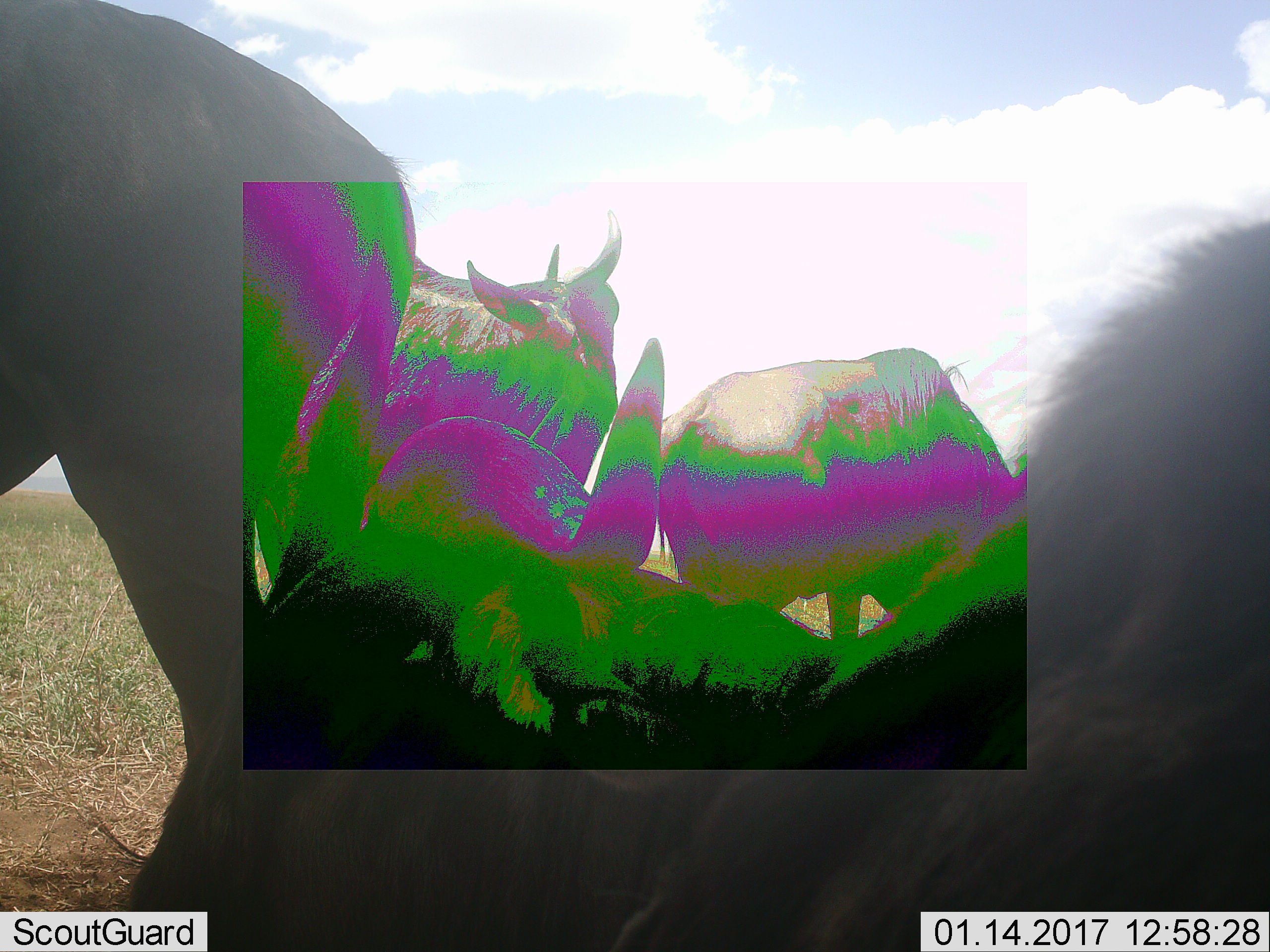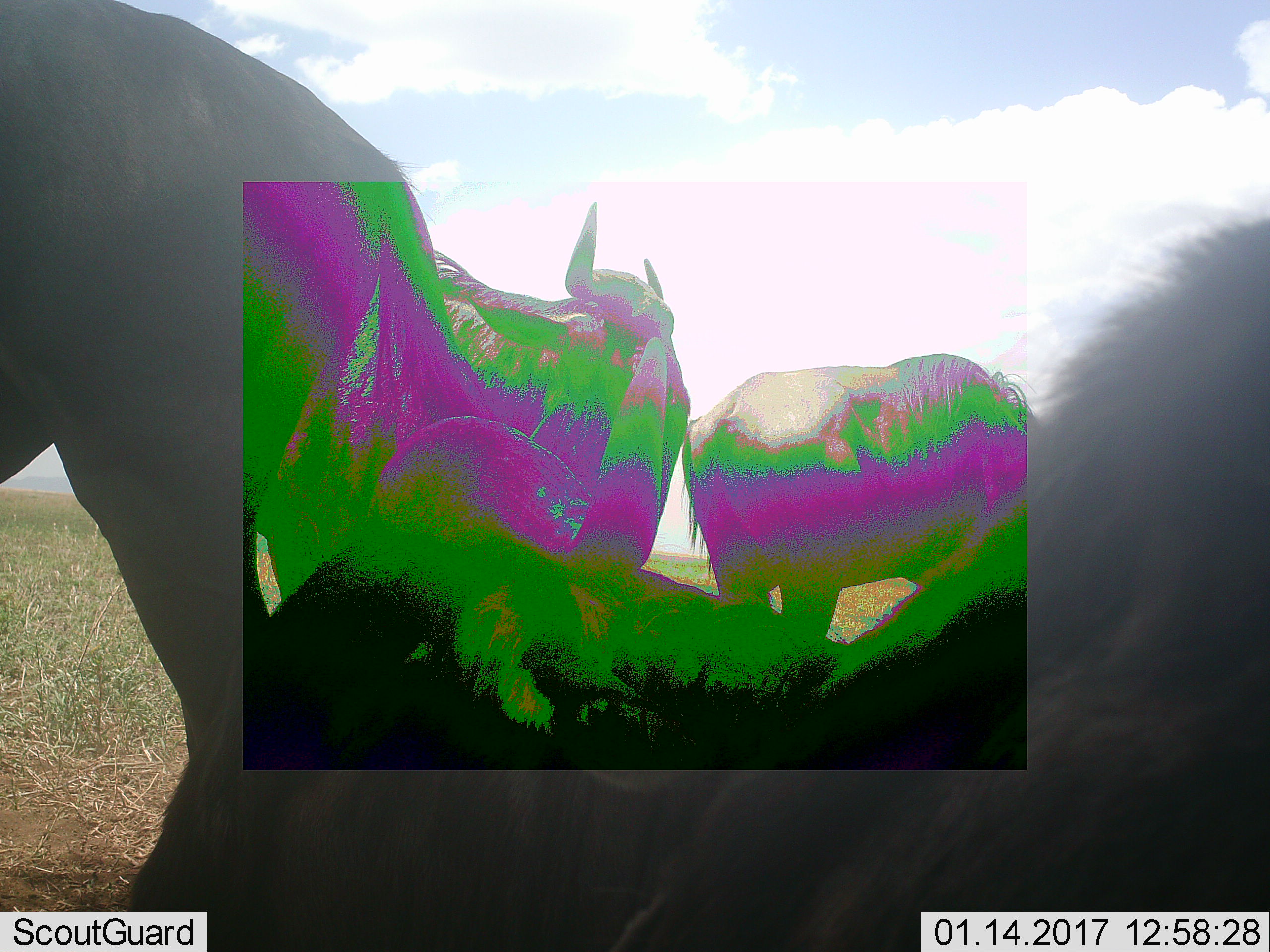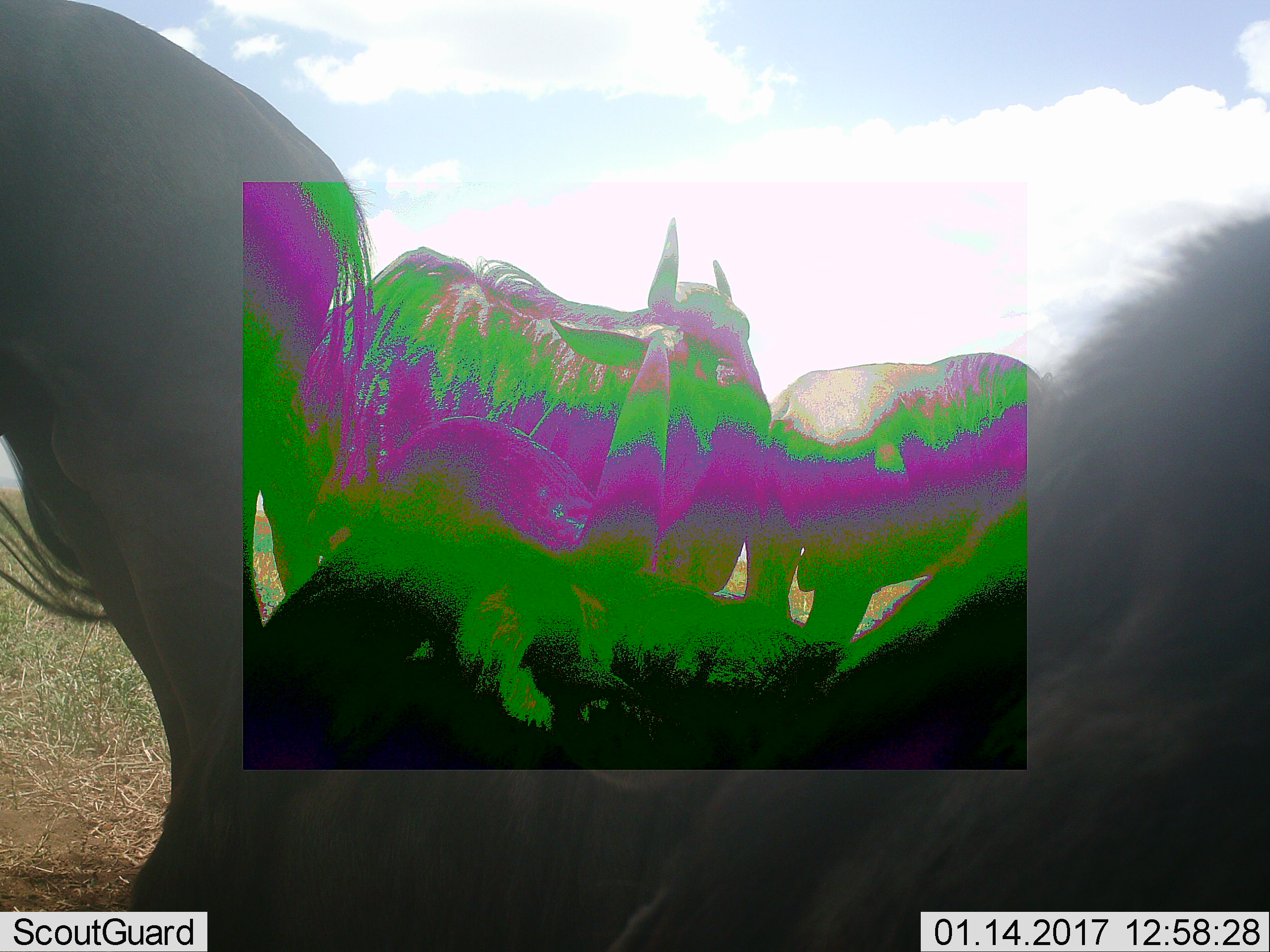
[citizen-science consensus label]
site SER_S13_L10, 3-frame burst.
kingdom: Animalia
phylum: Chordata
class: Mammalia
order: Artiodactyla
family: Bovidae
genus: Connochaetes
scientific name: Connochaetes taurinus taurinus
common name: blue wildebeest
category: wildebeestblue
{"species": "wildebeestblue (blue wildebeest) (Connochaetes taurinus taurinus)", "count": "4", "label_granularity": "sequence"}